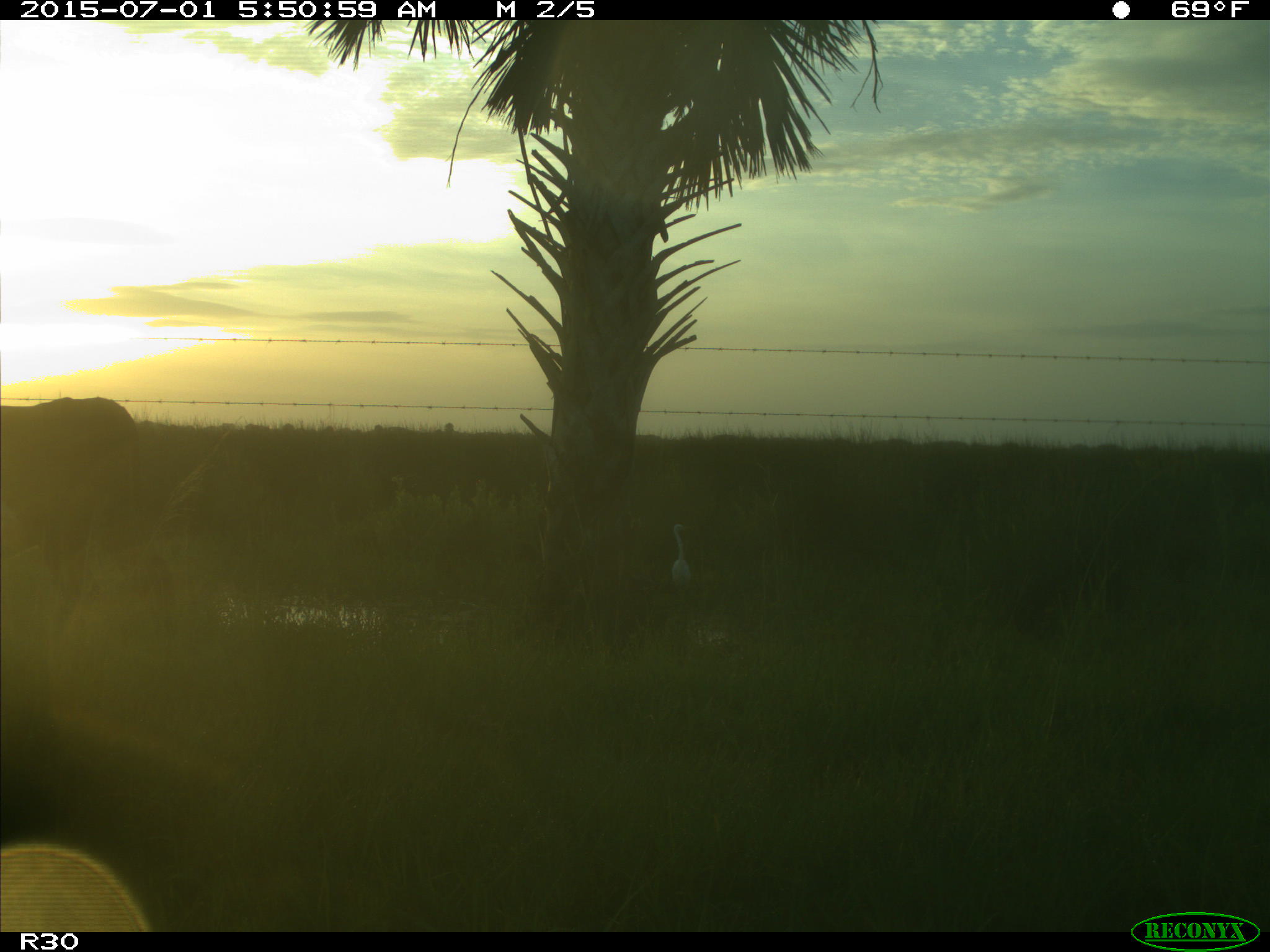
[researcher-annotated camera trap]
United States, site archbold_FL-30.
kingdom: Animalia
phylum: Chordata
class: Mammalia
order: Artiodactyla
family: Bovidae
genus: Bos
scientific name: Bos taurus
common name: domestic cow